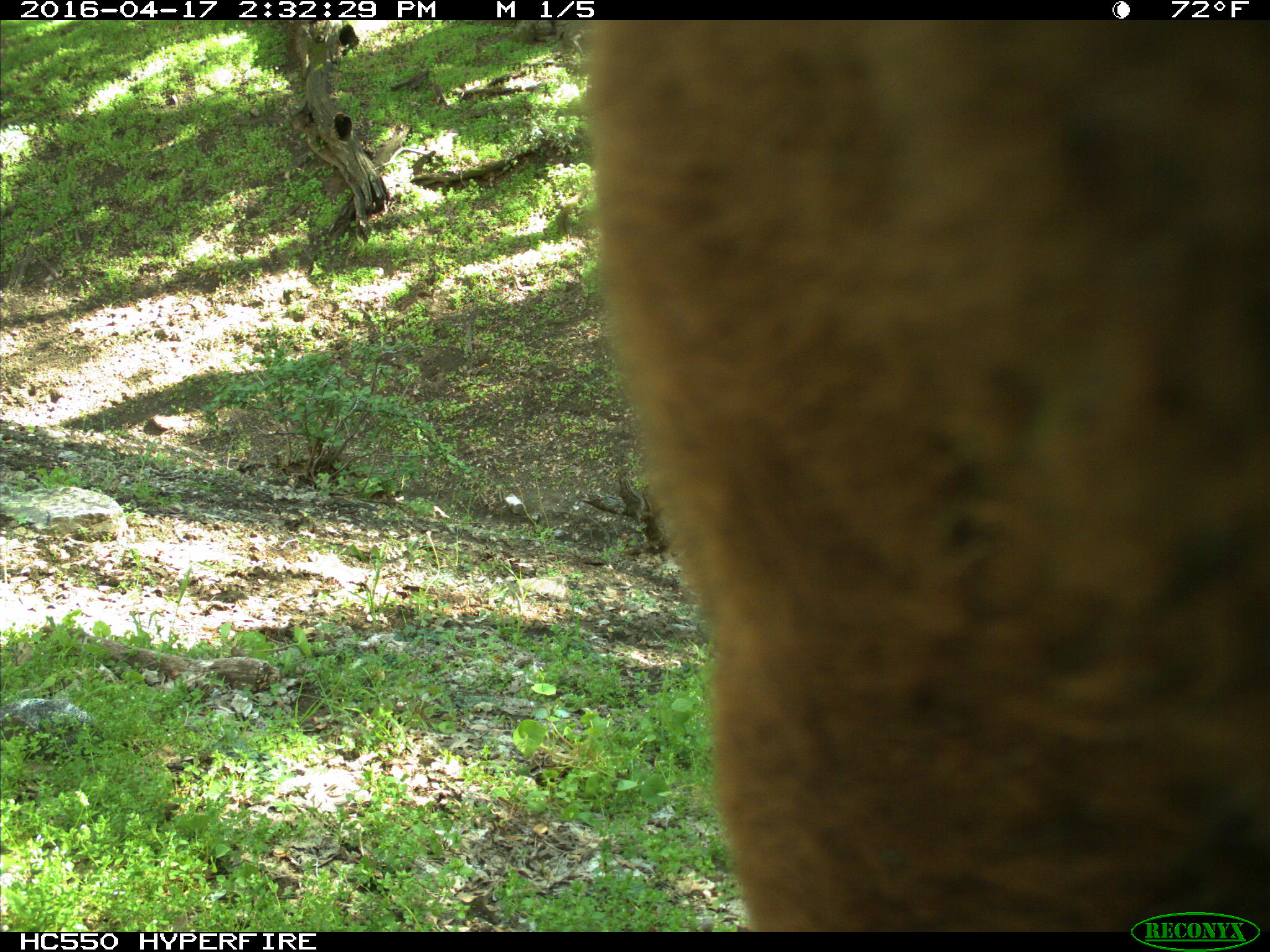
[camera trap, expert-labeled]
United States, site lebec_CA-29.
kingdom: Animalia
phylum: Chordata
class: Mammalia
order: Artiodactyla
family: Bovidae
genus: Bos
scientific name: Bos taurus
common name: domestic cow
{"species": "Bos taurus (domestic cow)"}